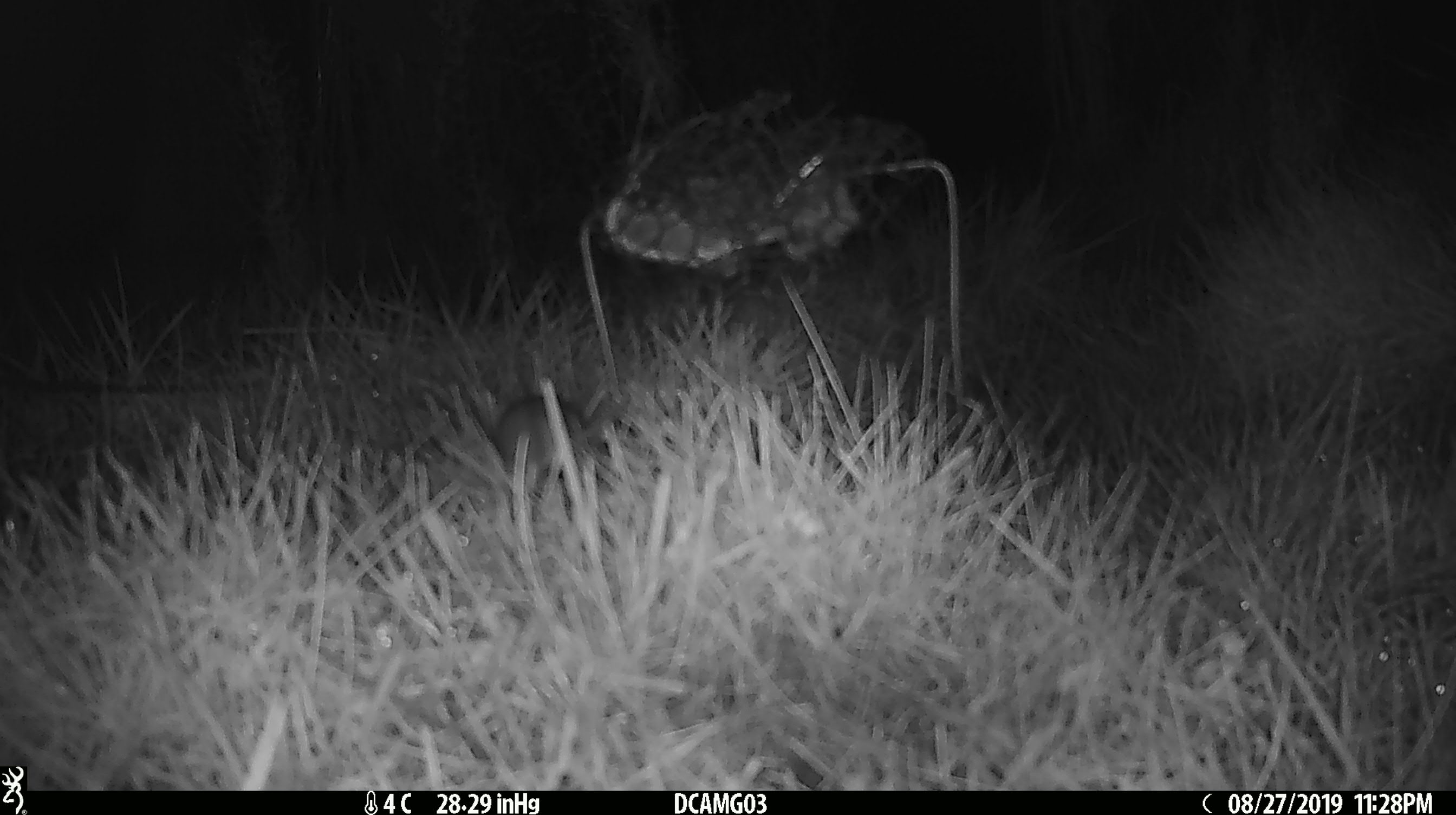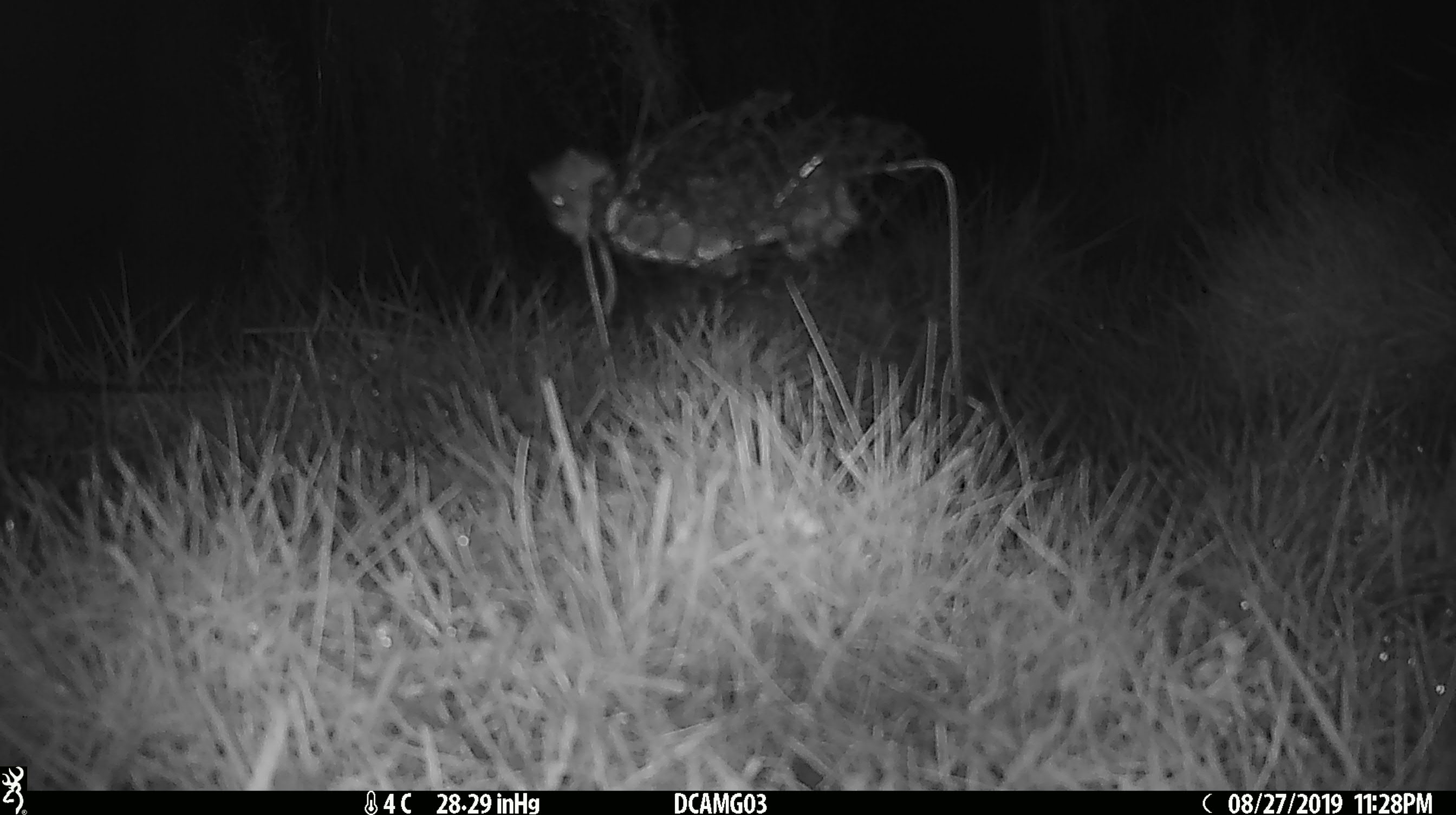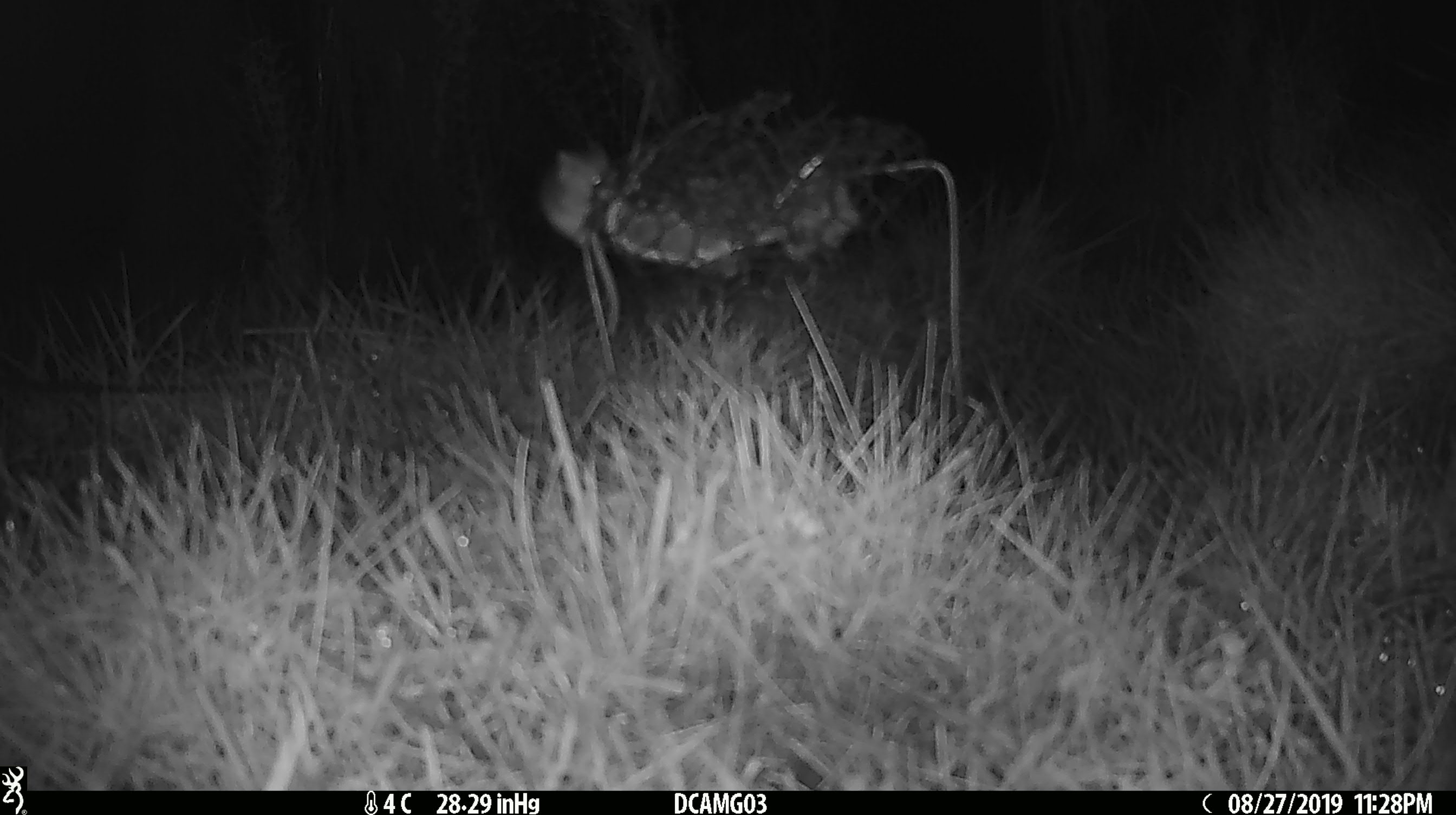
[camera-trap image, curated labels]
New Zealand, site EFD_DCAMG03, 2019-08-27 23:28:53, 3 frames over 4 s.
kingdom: Animalia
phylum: Chordata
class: Mammalia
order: Rodentia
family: Muridae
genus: Mus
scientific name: Mus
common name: mouse